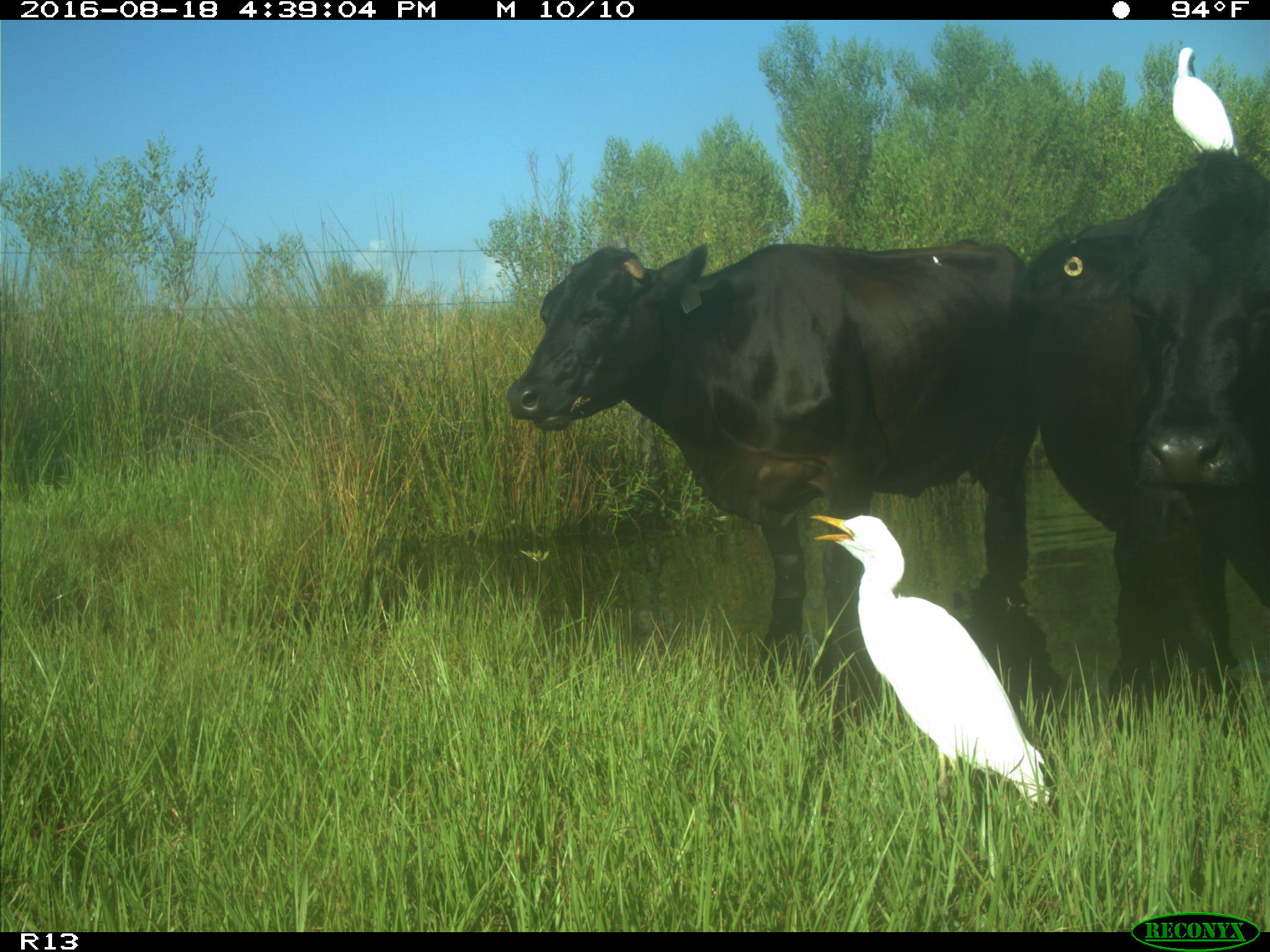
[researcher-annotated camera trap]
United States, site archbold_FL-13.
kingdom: Animalia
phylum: Chordata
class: Mammalia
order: Artiodactyla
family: Bovidae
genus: Bos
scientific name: Bos taurus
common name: domestic cow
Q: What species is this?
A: Bos taurus (domestic cow).